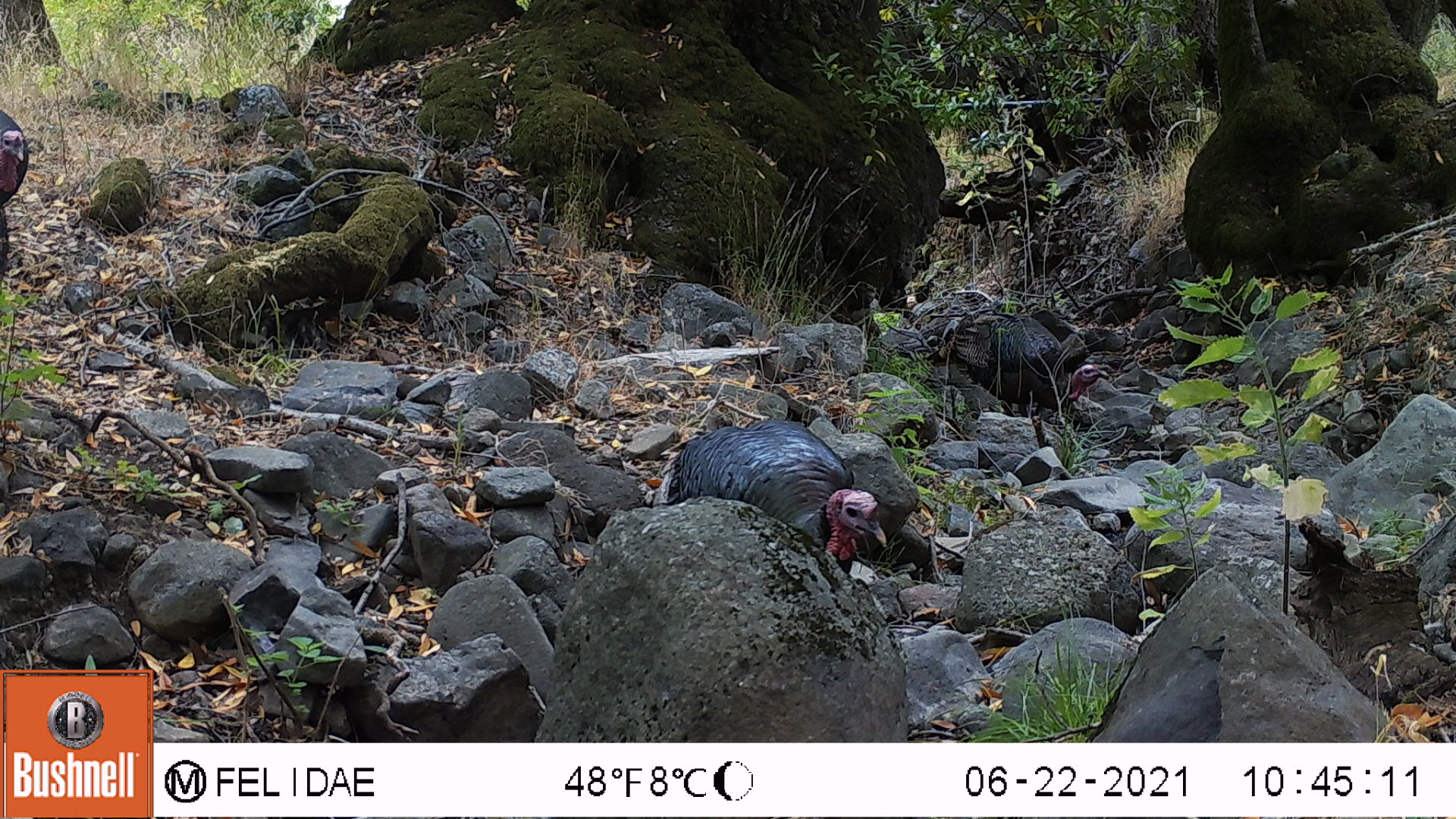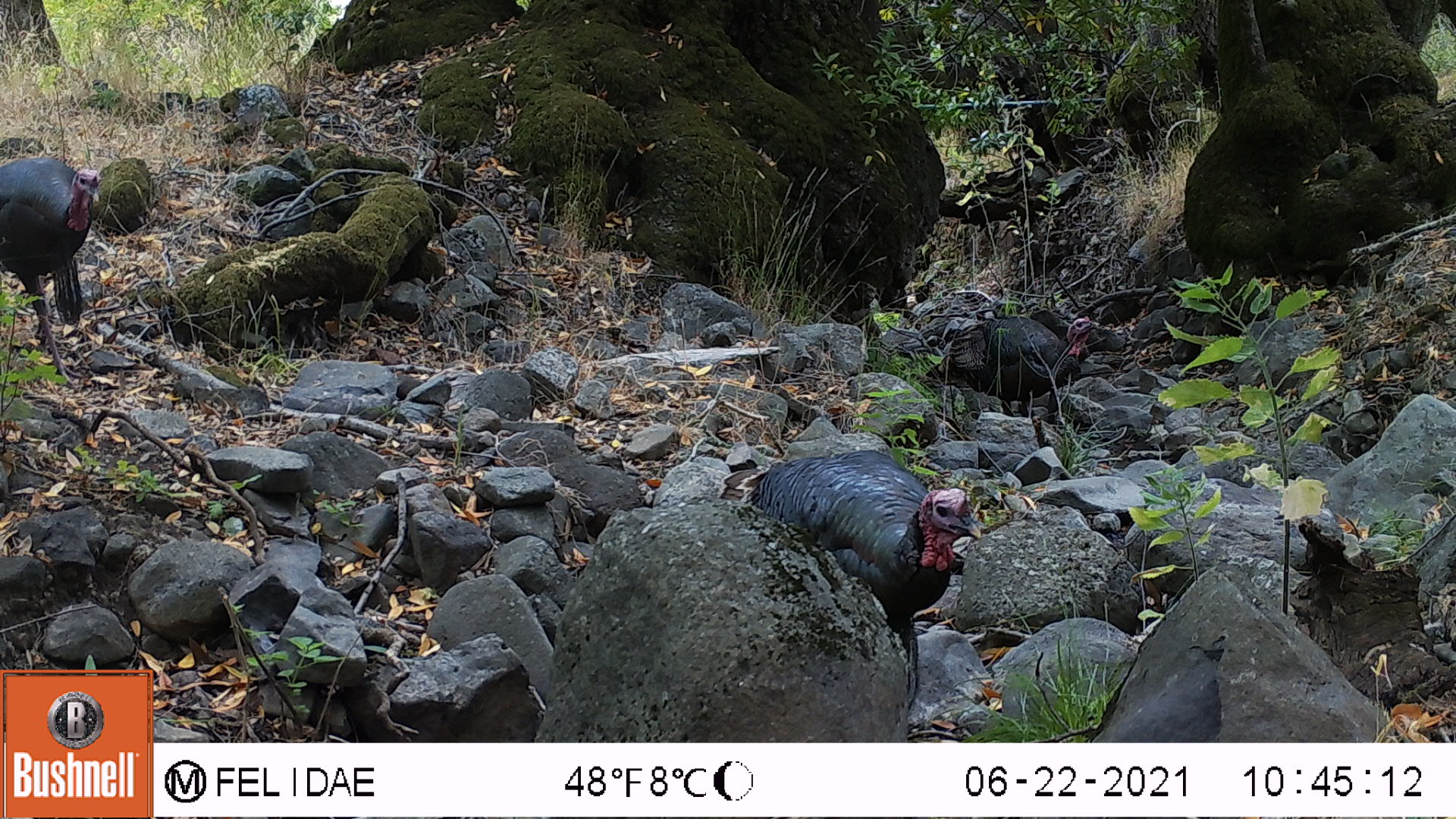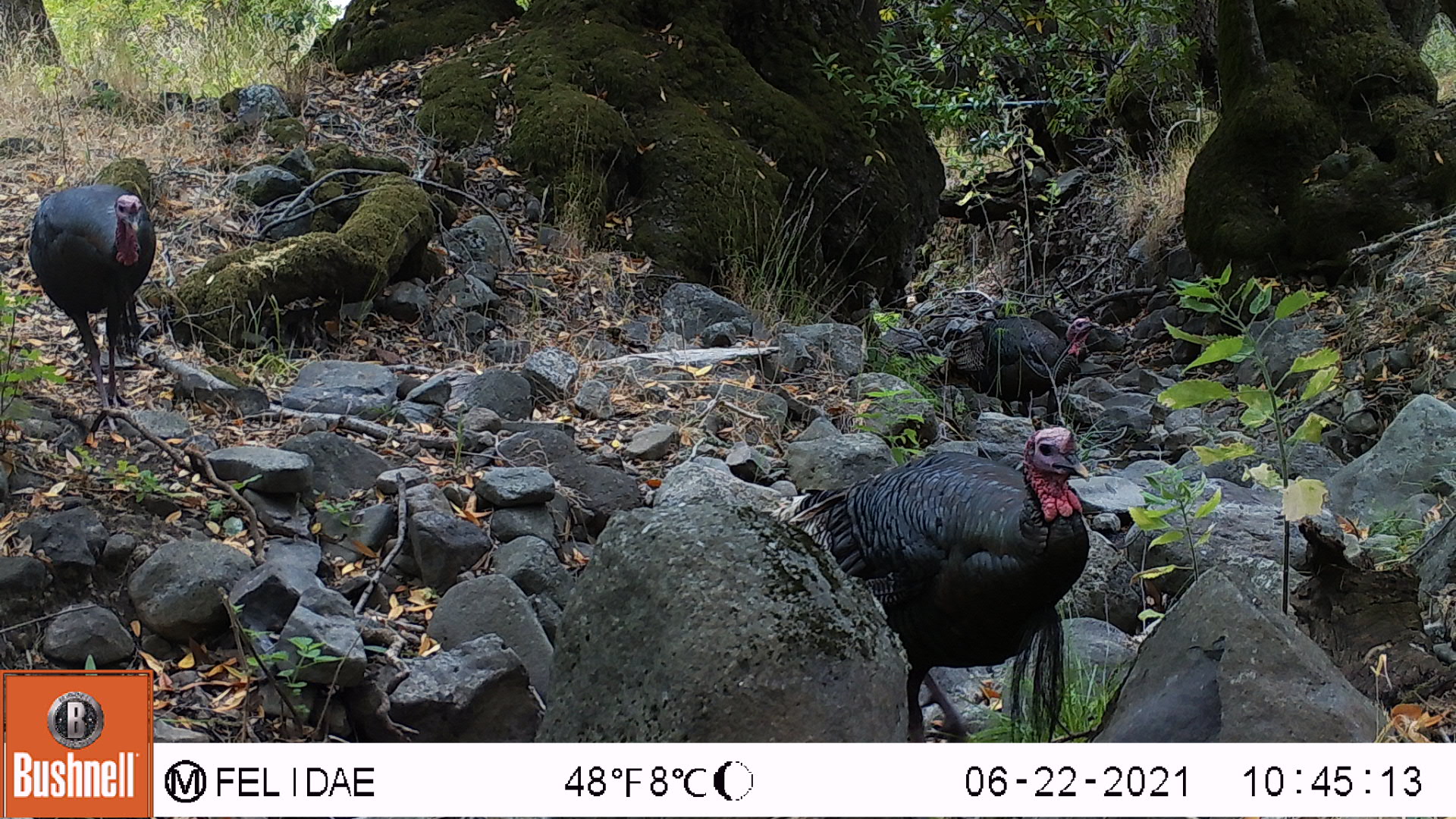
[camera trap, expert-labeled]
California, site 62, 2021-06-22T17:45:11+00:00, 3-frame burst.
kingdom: Animalia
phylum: Chordata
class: Aves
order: Galliformes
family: Phasianidae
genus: Meleagris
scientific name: Meleagris gallopavo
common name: turkey